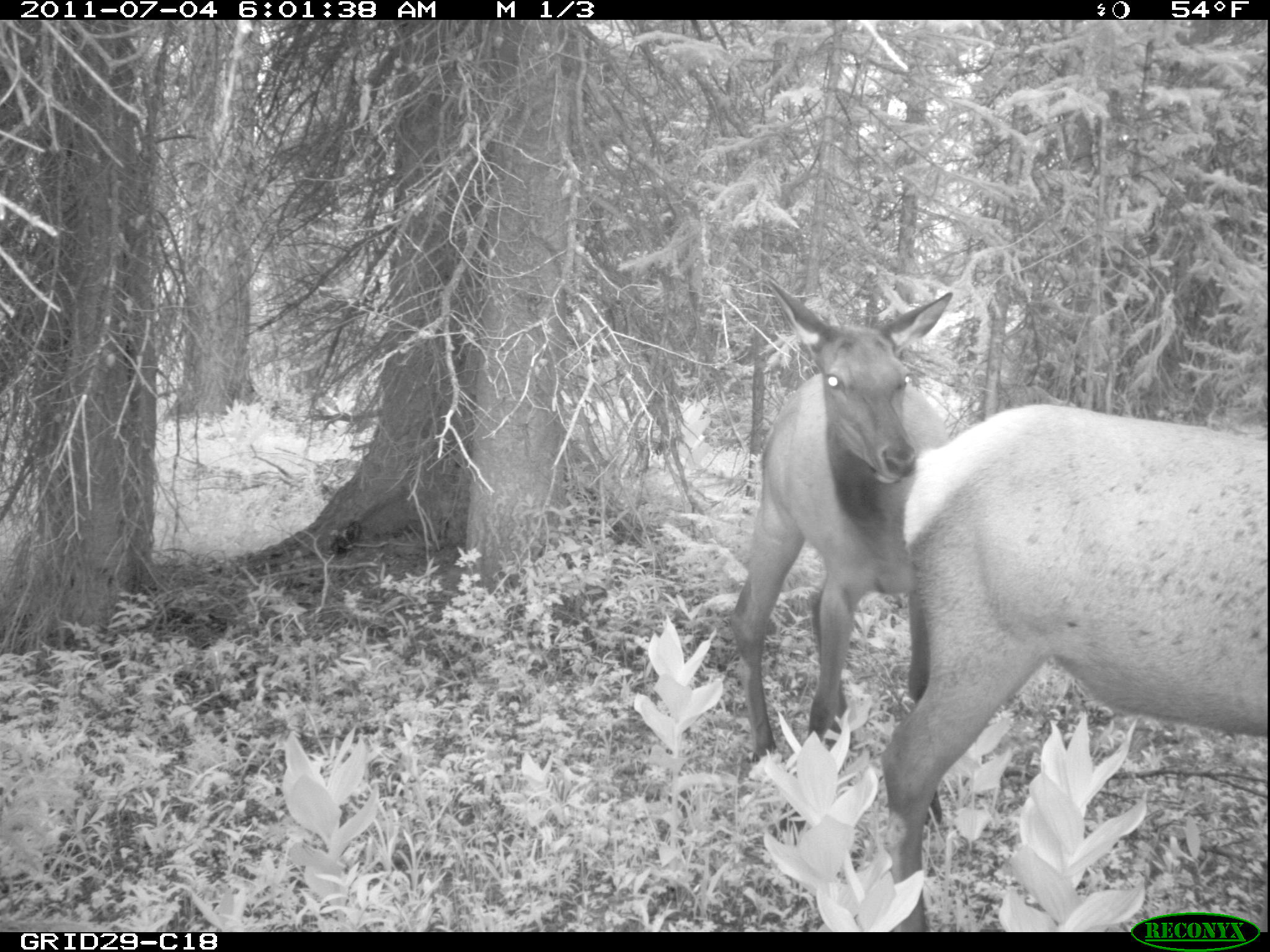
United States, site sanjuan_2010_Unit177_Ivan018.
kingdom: Animalia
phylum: Chordata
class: Mammalia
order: Artiodactyla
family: Cervidae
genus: Cervus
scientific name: Cervus elaphus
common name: red deer